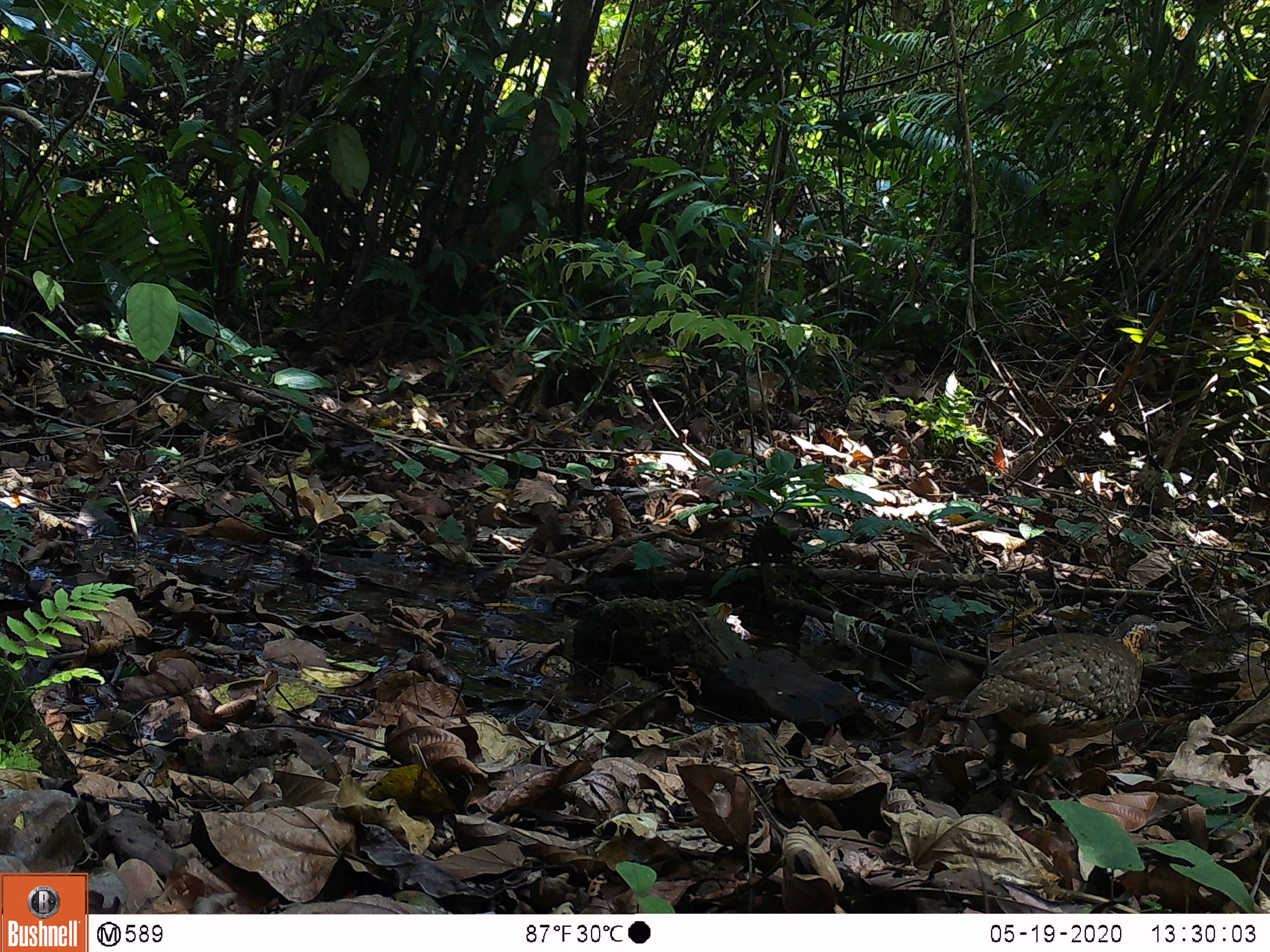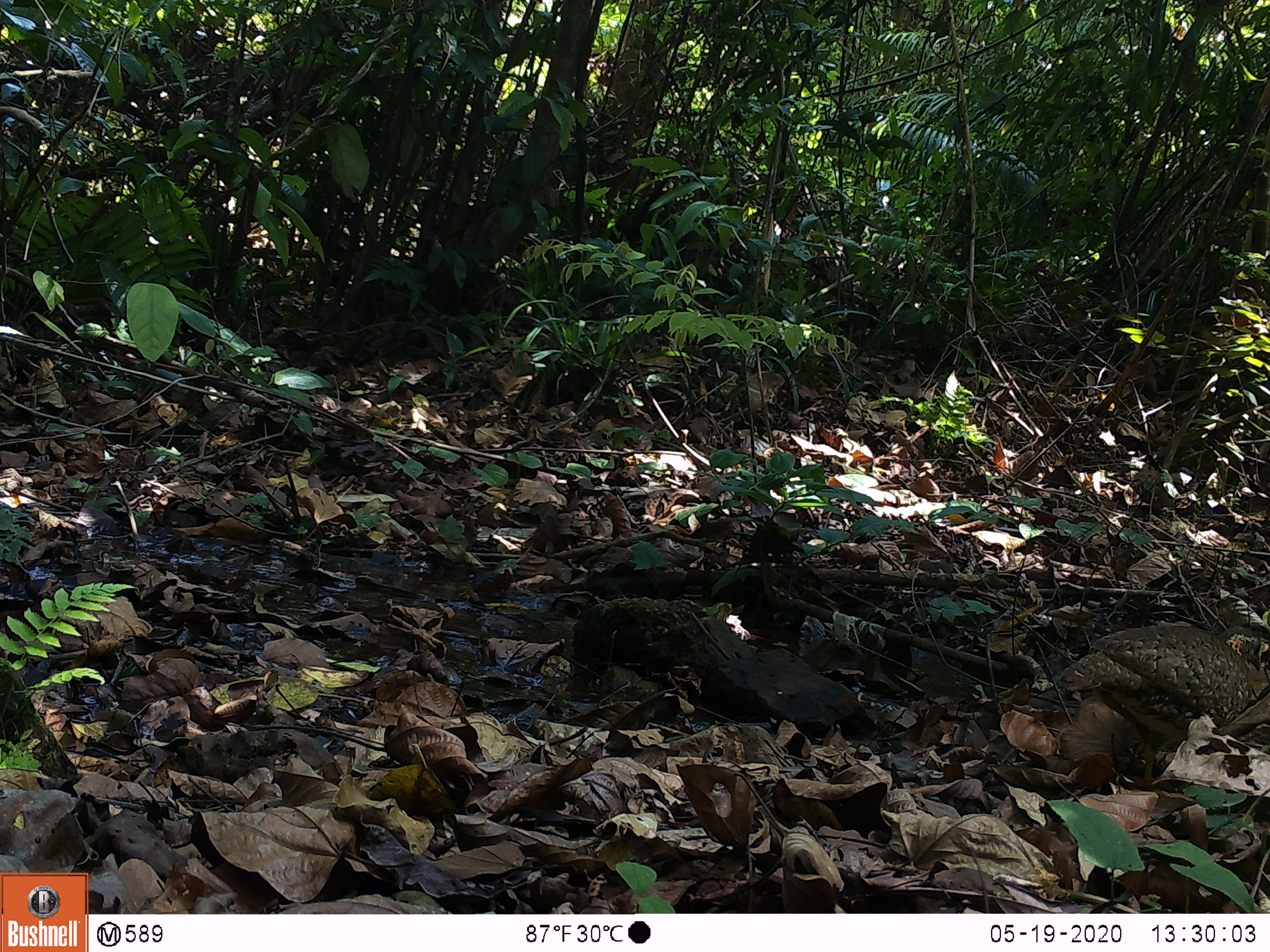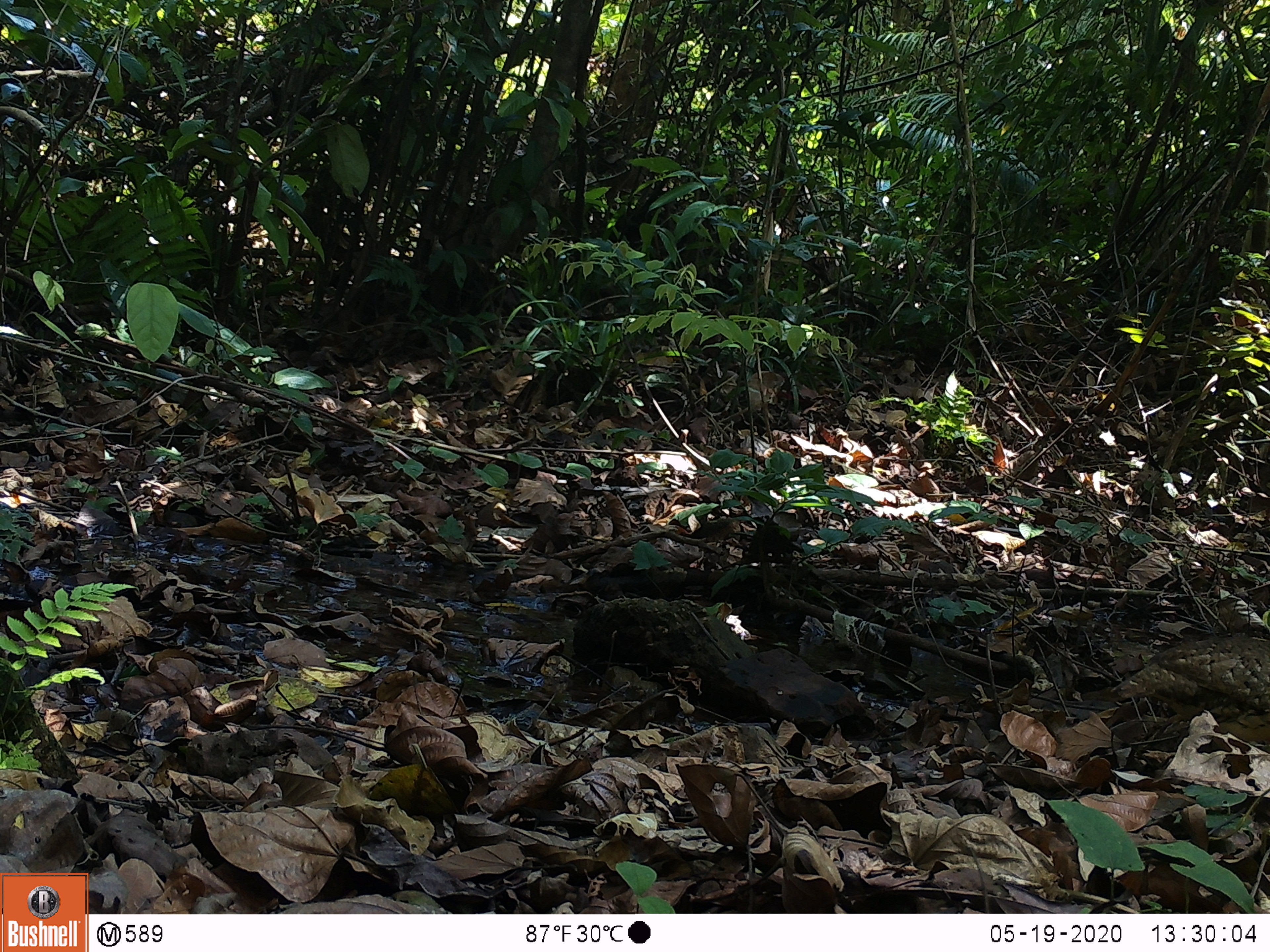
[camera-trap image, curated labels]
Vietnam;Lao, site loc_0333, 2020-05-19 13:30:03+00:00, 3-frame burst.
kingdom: Animalia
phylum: Chordata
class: Aves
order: Galliformes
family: Phasianidae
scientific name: Phasianidae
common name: partridge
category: unidentified partridge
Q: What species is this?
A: Unidentified partridge (partridge) (Phasianidae).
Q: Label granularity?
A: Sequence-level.